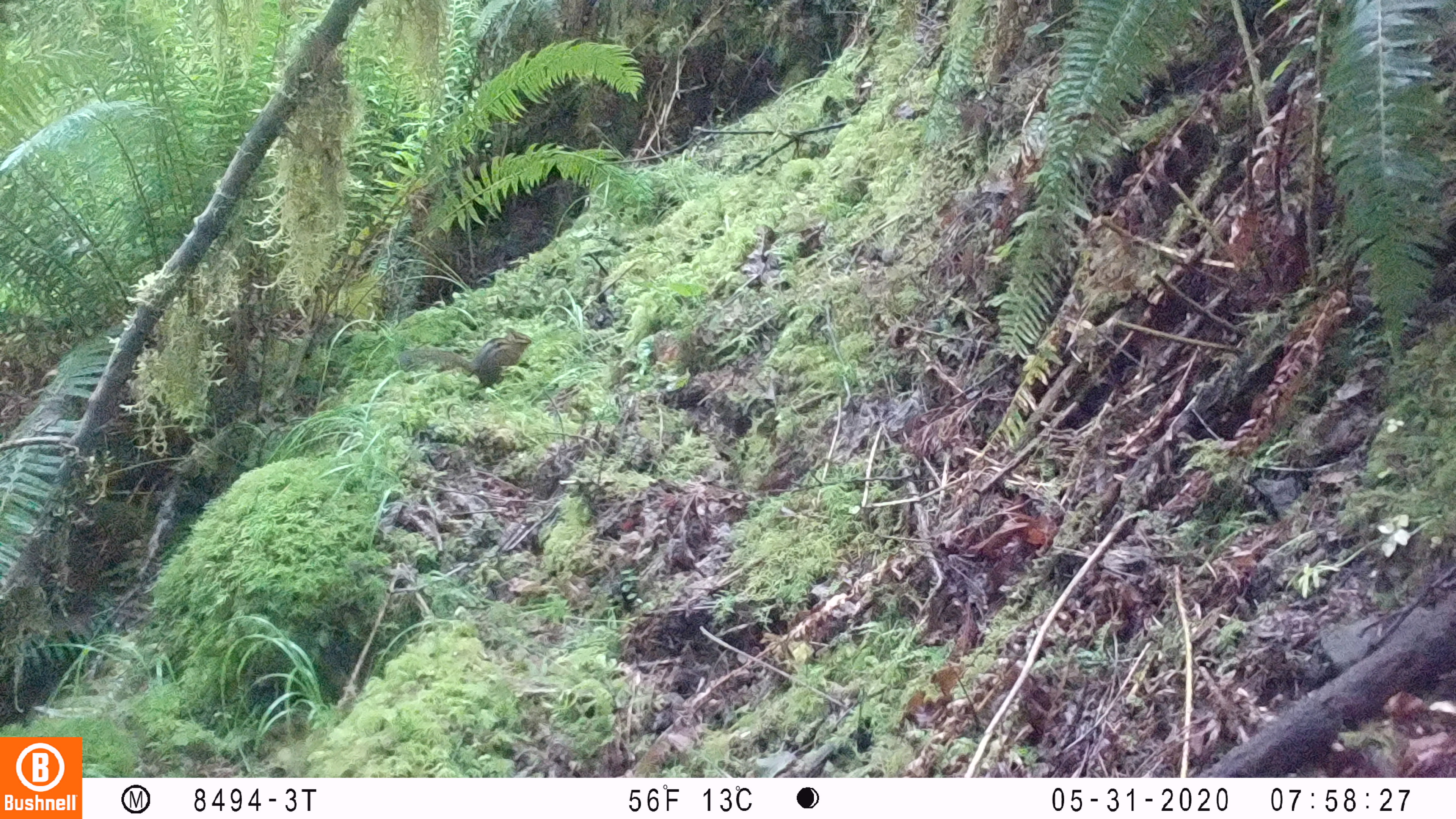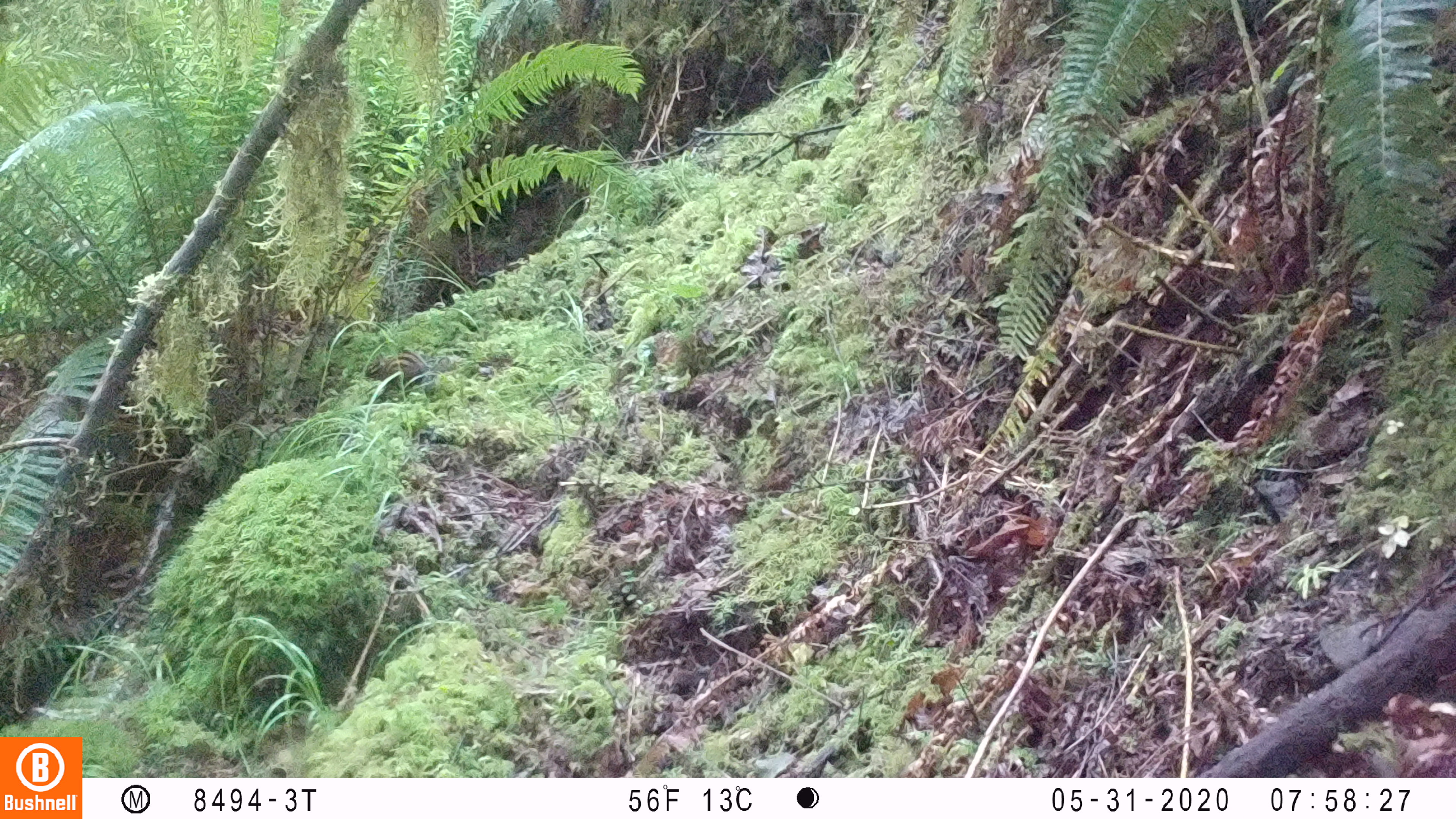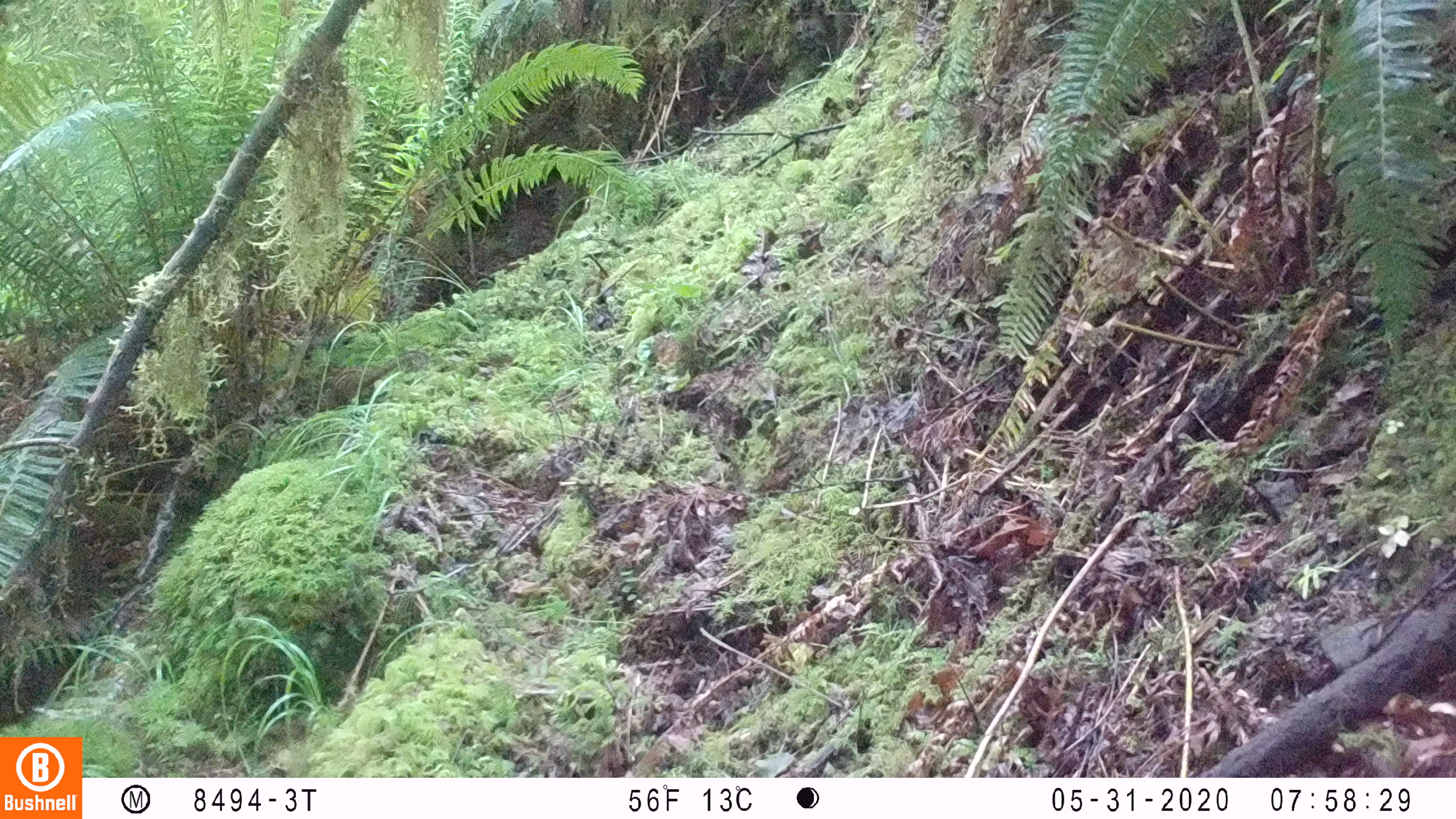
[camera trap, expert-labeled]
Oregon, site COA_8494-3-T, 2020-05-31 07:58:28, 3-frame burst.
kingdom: Animalia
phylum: Chordata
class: Mammalia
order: Rodentia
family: Sciuridae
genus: Neotamias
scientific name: Neotamias townsendii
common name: townsend's chipmunk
Townsend's chipmunk (Neotamias townsendii).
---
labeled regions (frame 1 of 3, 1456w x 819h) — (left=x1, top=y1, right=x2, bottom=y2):
townsend's chipmunk: (left=397, top=321, right=535, bottom=395)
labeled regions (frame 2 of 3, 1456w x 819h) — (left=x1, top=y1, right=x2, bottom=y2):
townsend's chipmunk: (left=360, top=345, right=455, bottom=391)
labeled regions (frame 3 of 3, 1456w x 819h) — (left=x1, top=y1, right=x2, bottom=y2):
townsend's chipmunk: (left=326, top=348, right=433, bottom=407)